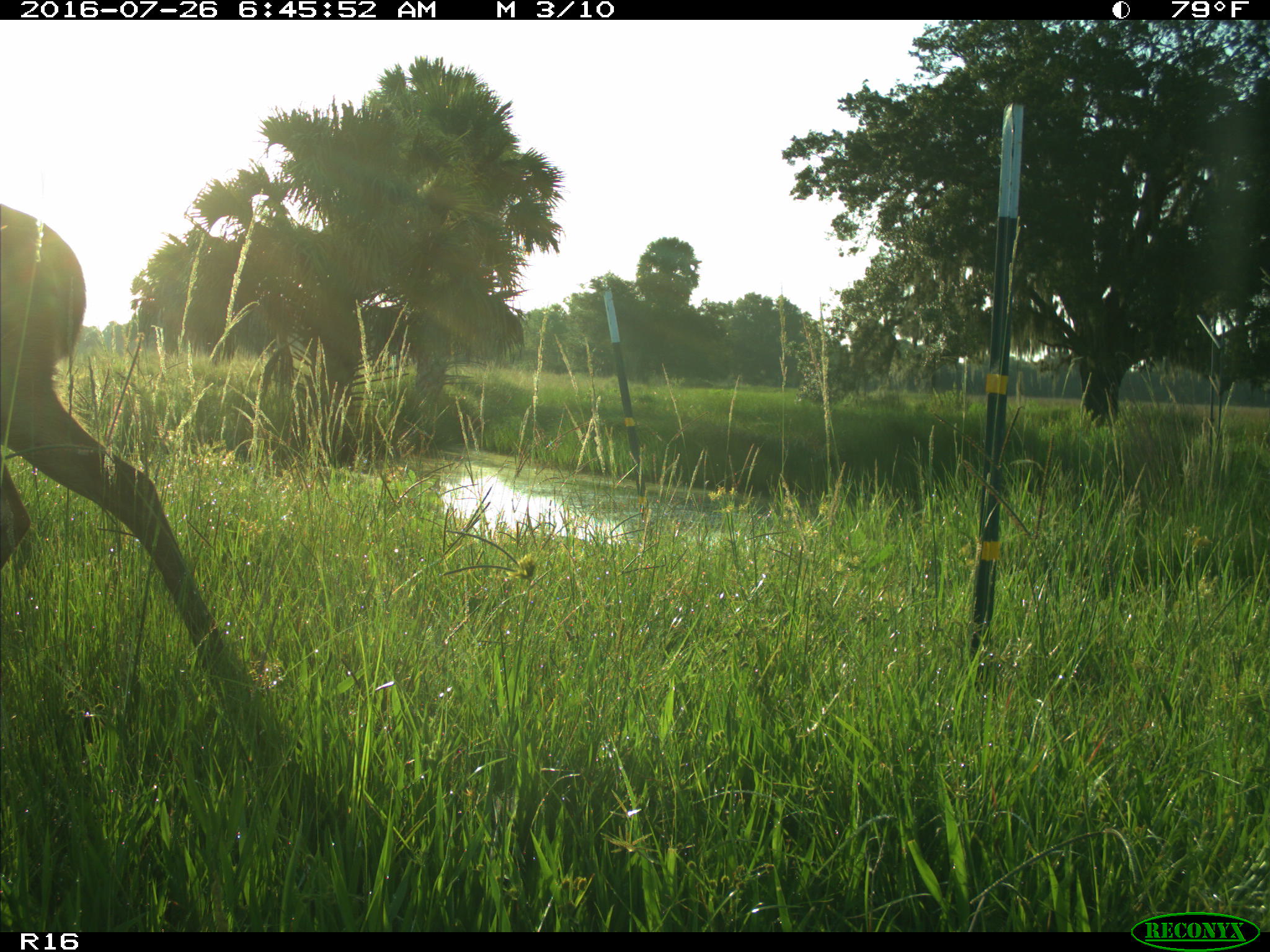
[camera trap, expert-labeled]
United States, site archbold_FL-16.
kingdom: Animalia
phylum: Chordata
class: Mammalia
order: Artiodactyla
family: Cervidae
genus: Odocoileus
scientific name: Odocoileus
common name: deer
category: unidentified deer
Unidentified deer (deer) (Odocoileus).